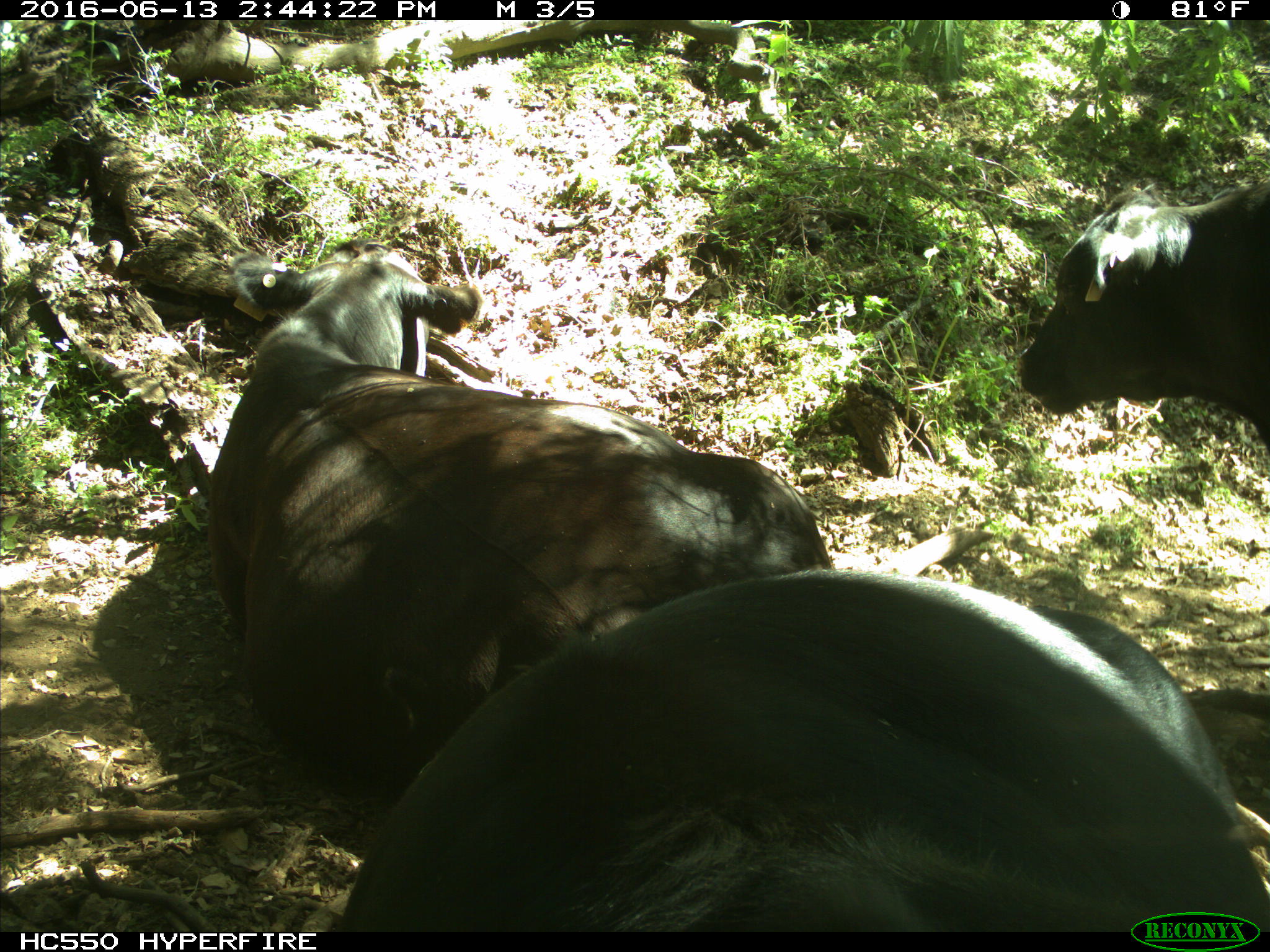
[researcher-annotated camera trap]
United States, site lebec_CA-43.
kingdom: Animalia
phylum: Chordata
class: Mammalia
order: Artiodactyla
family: Bovidae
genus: Bos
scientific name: Bos taurus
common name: domestic cow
Bos taurus (domestic cow).